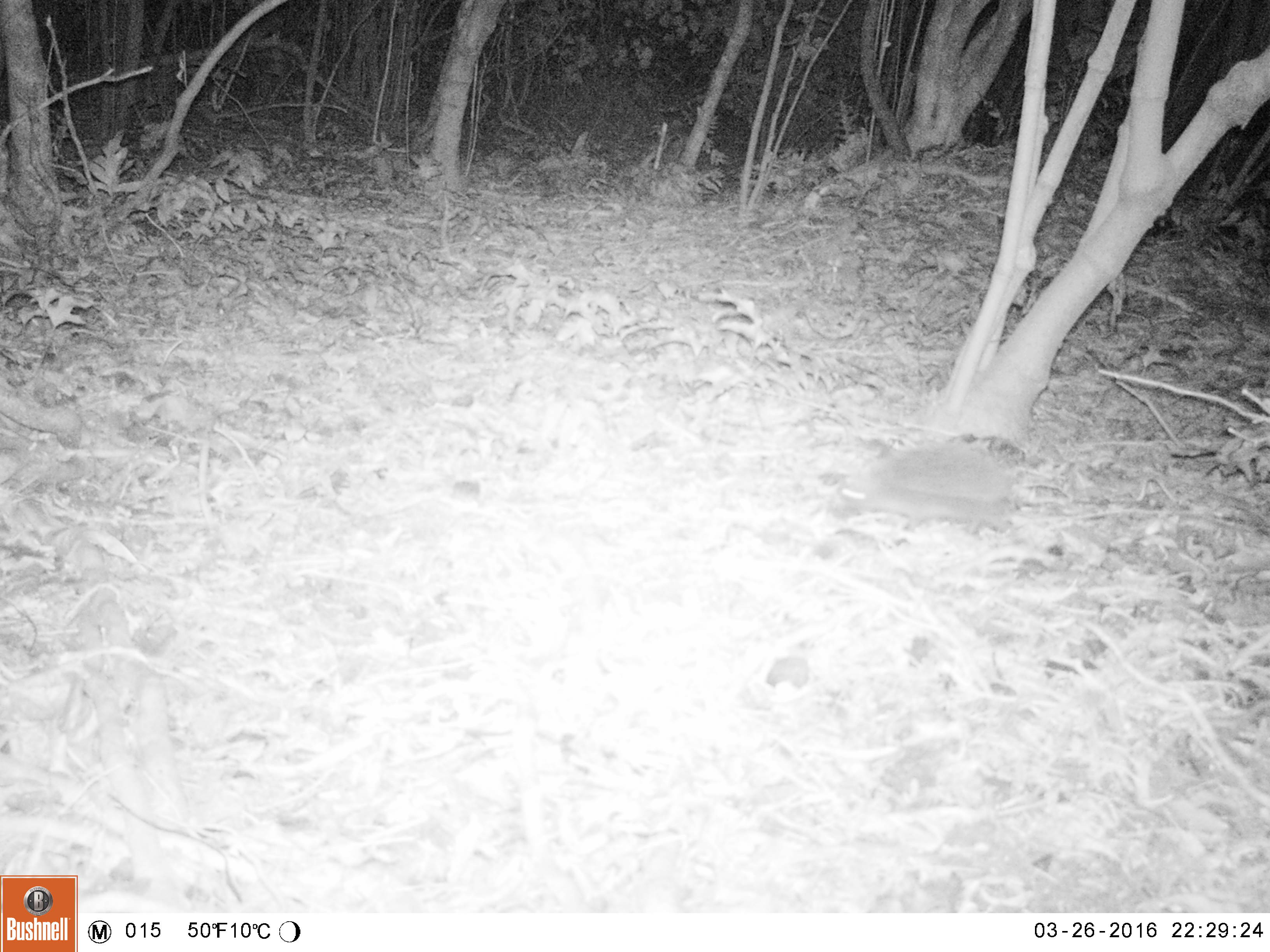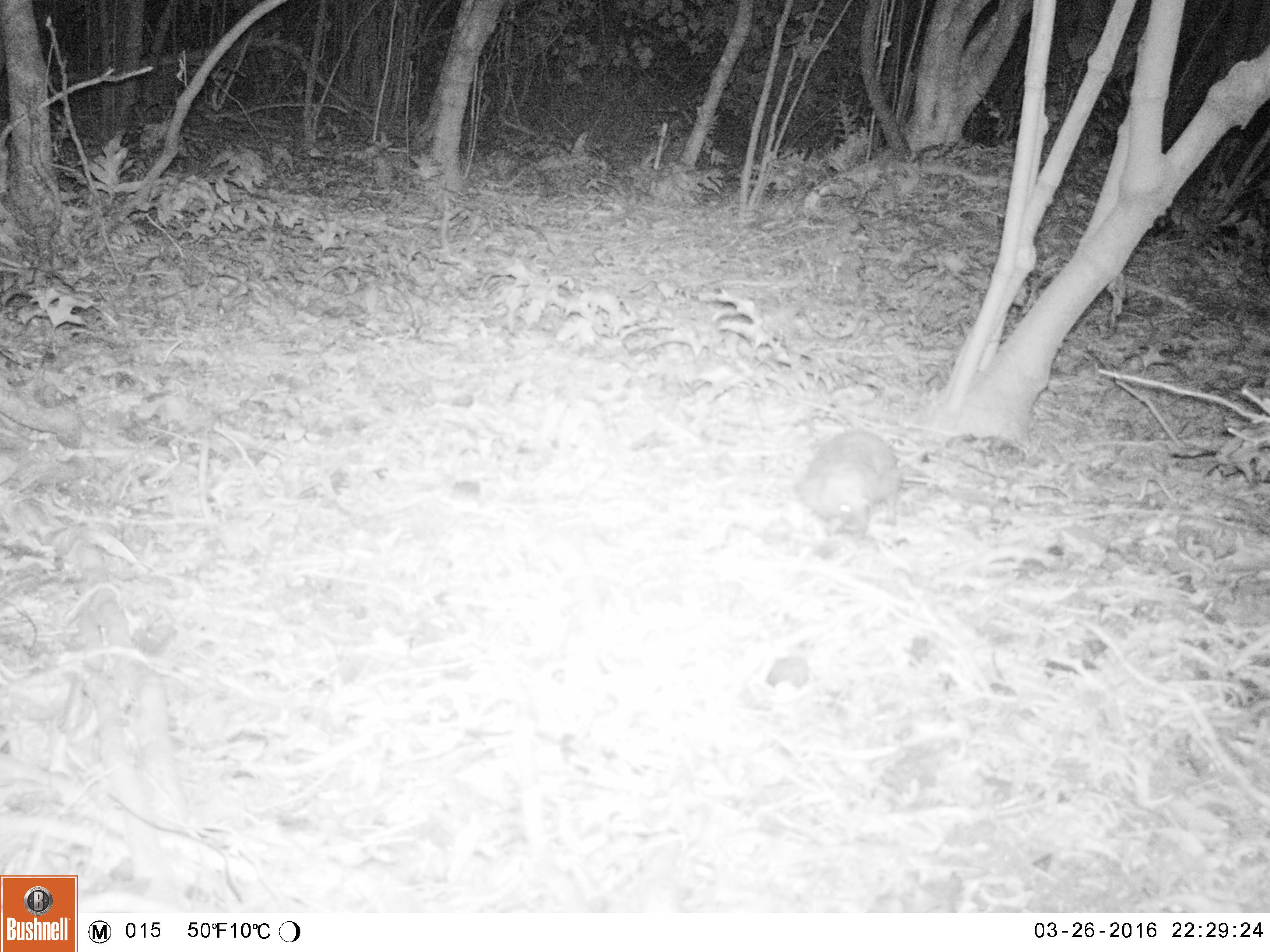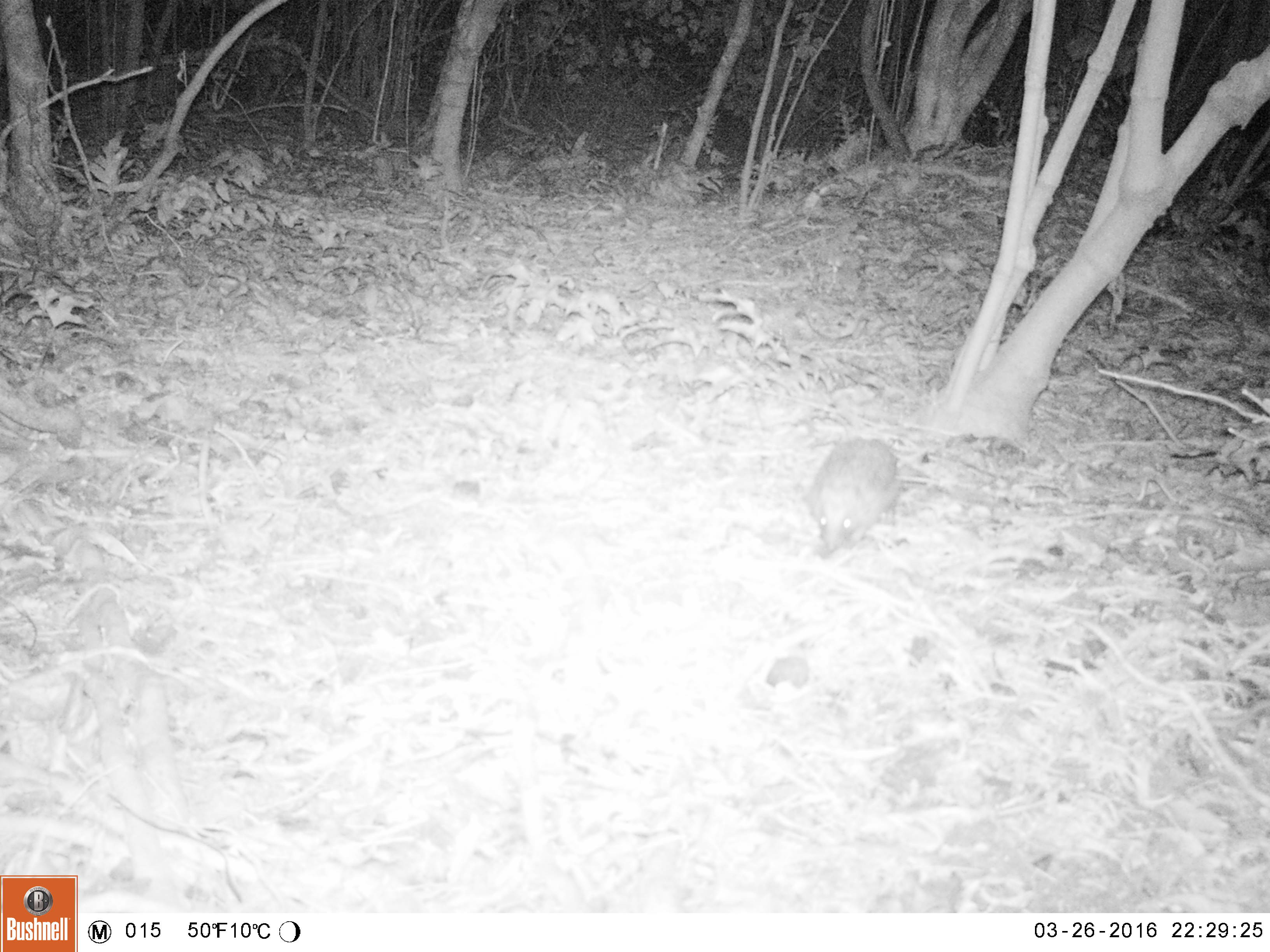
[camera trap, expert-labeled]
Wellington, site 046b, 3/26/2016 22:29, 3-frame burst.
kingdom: Animalia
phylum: Chordata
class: Mammalia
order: Eulipotyphla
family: Erinaceidae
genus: Erinaceus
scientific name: Erinaceus europaeus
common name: hedgehog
Hedgehog (Erinaceus europaeus).